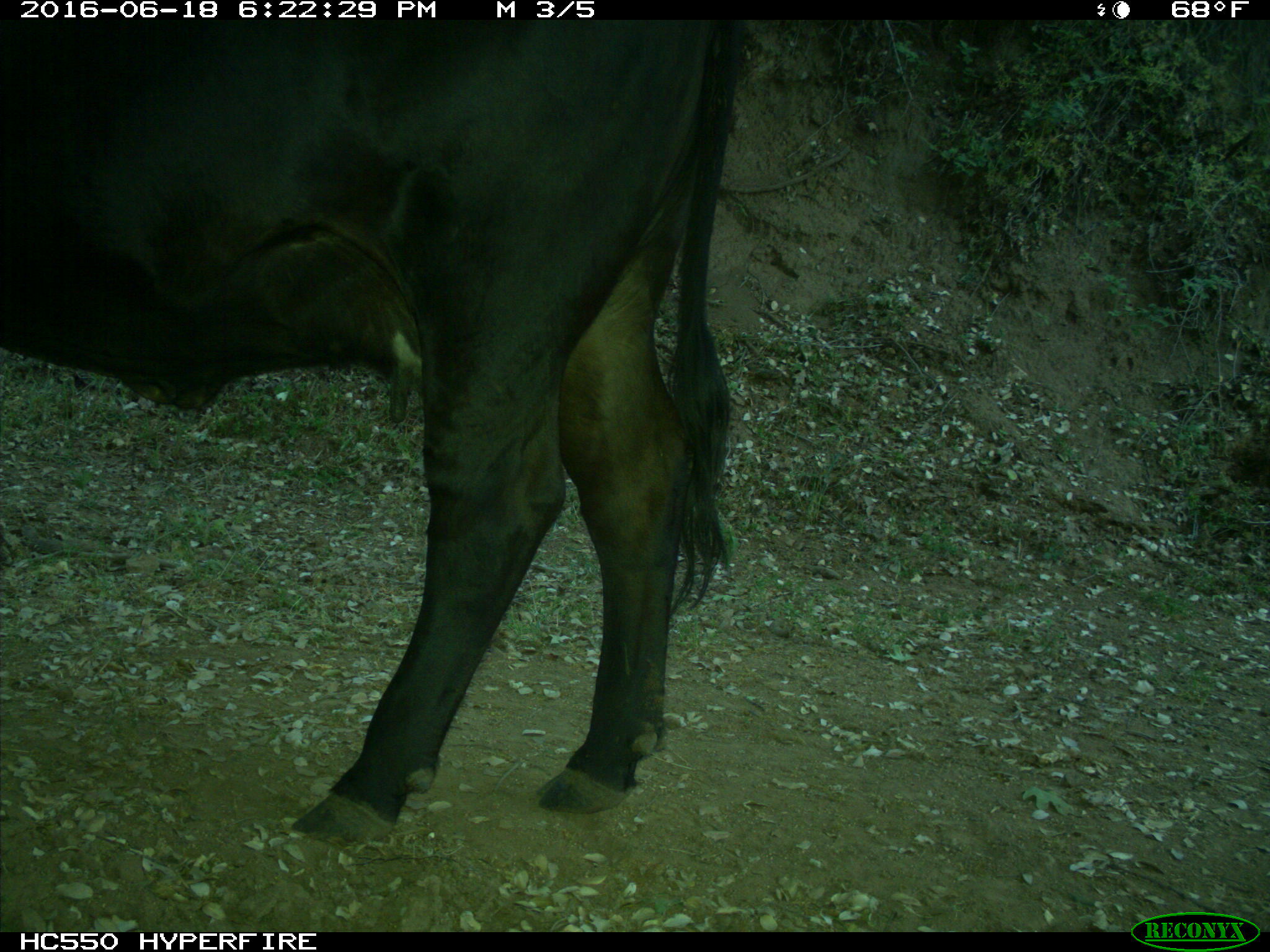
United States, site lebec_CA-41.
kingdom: Animalia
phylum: Chordata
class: Mammalia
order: Artiodactyla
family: Bovidae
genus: Bos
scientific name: Bos taurus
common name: domestic cow